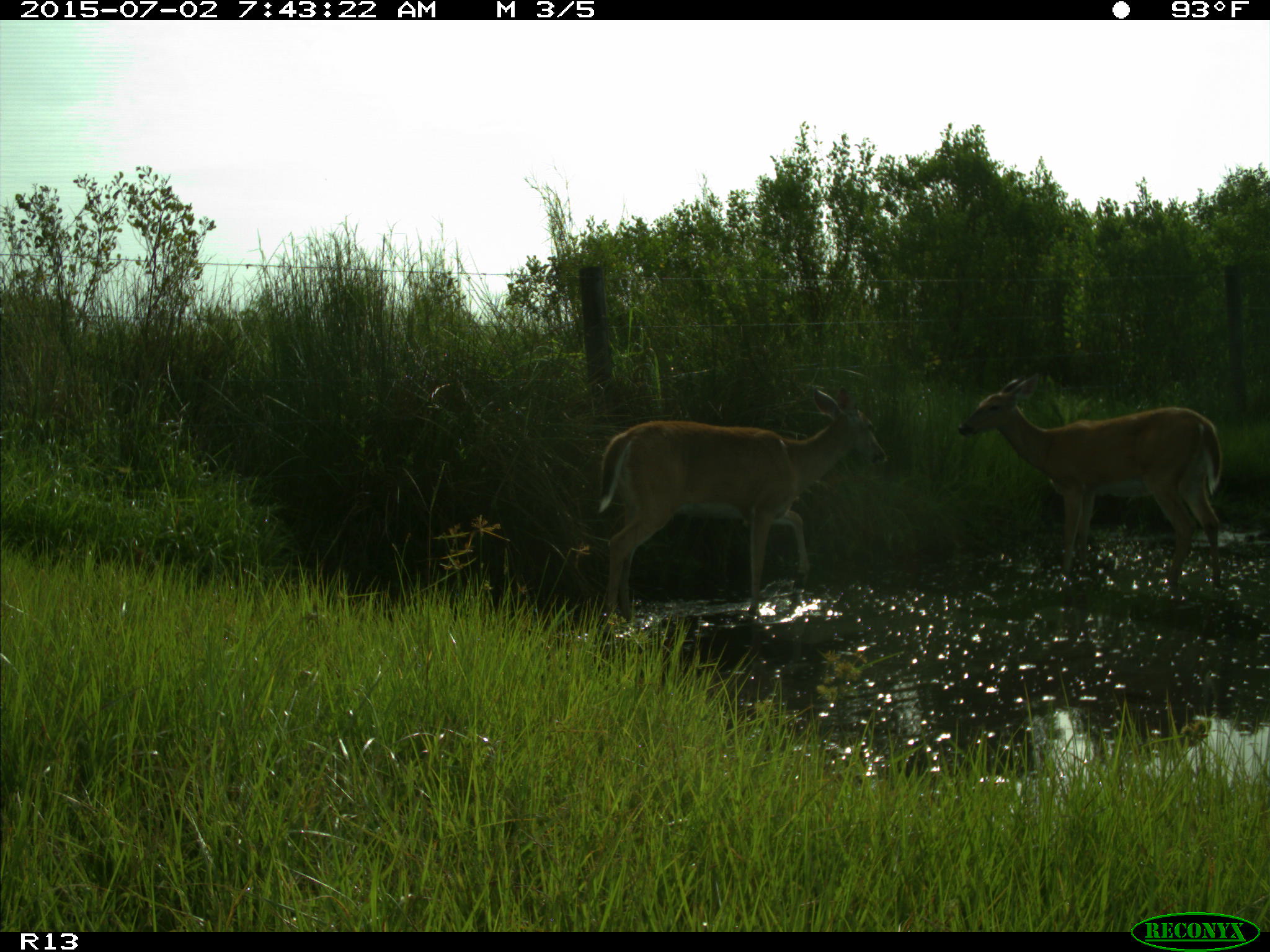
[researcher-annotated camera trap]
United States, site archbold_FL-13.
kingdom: Animalia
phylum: Chordata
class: Mammalia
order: Artiodactyla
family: Cervidae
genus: Odocoileus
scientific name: Odocoileus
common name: deer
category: unidentified deer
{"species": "unidentified deer (deer) (Odocoileus)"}